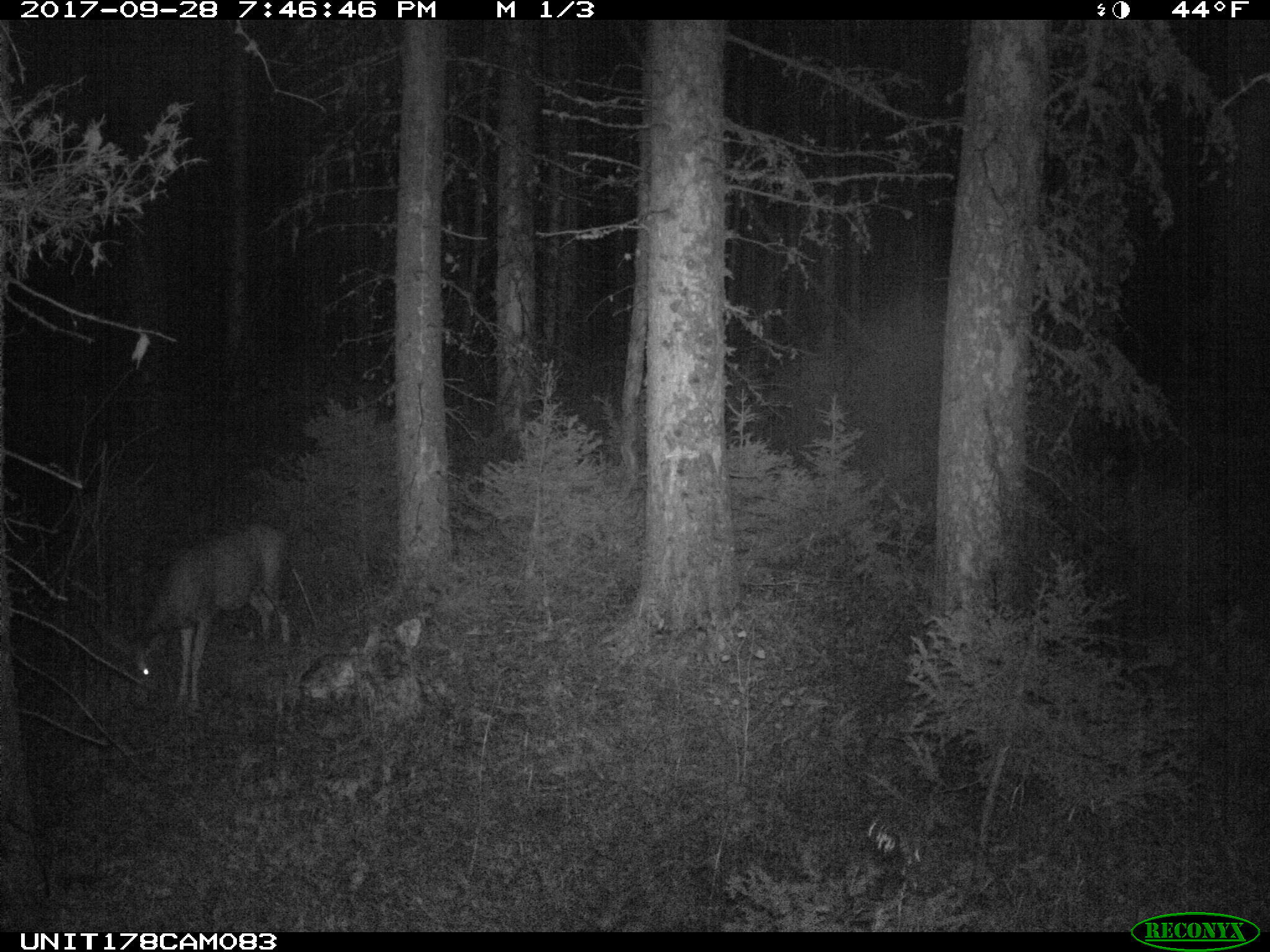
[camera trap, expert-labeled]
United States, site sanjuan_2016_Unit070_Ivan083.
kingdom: Animalia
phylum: Chordata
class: Mammalia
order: Artiodactyla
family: Cervidae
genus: Odocoileus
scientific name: Odocoileus hemionus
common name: mule deer